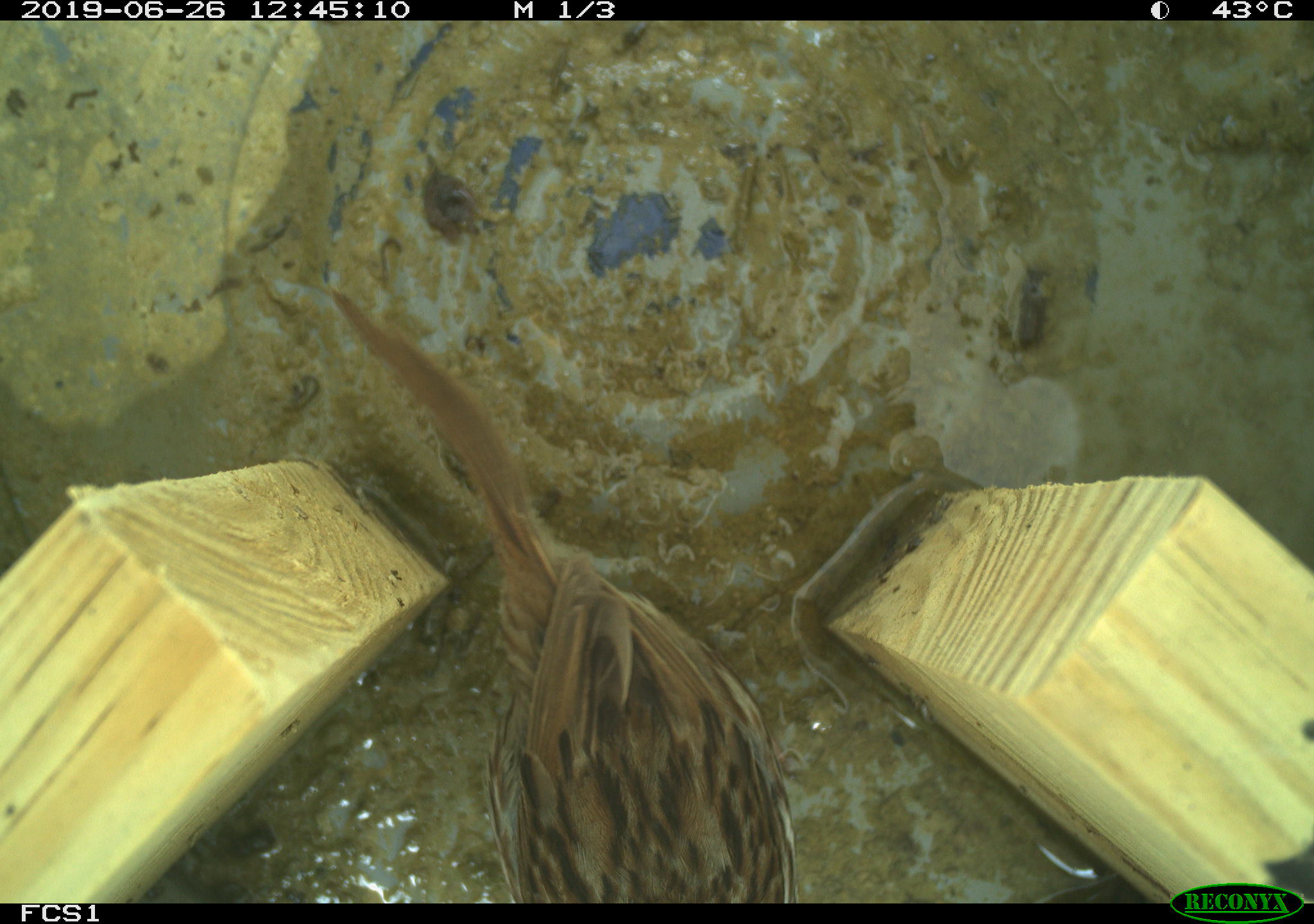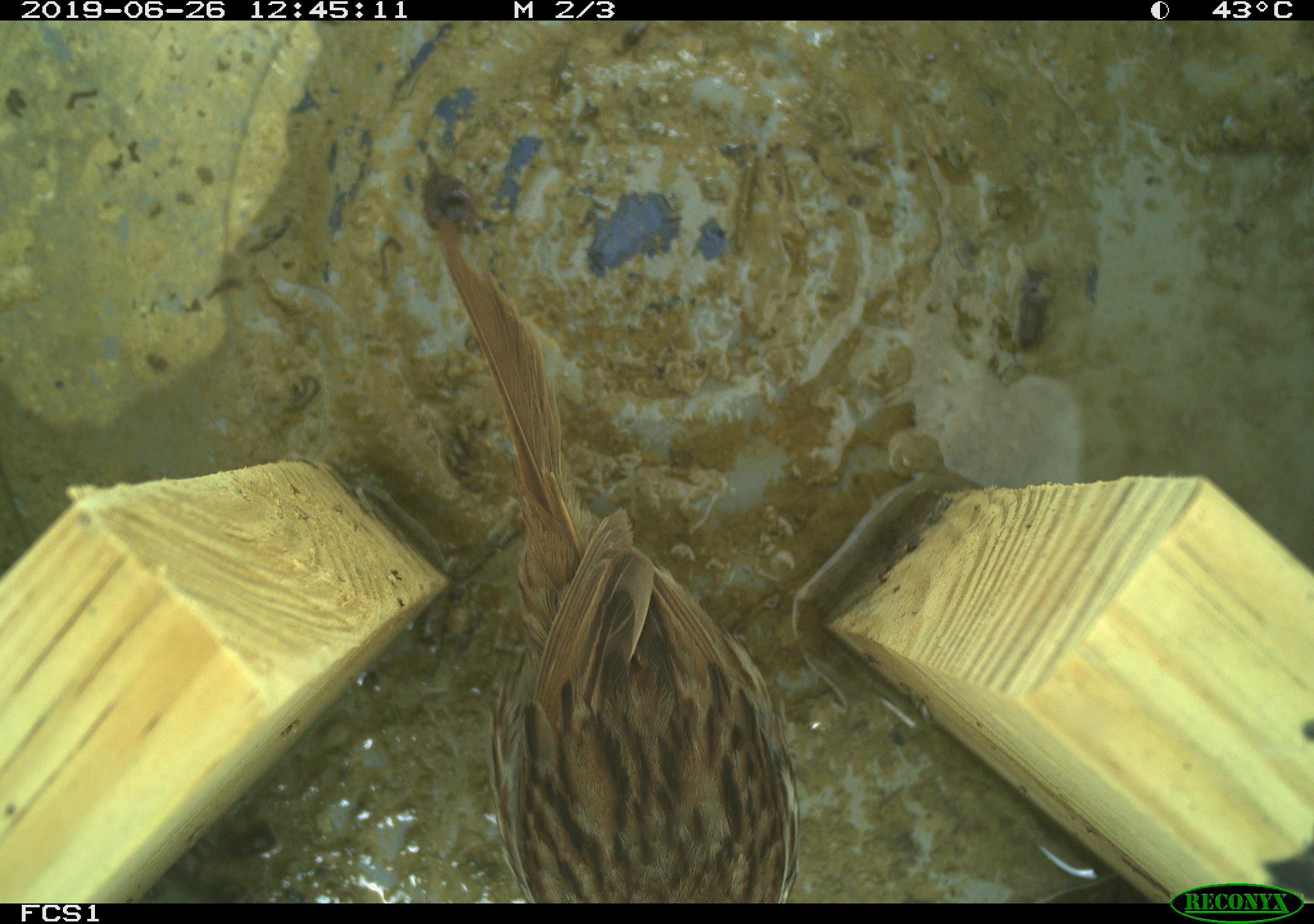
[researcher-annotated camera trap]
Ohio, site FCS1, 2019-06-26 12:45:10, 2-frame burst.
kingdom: Animalia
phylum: Chordata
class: Aves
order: Passeriformes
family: Passerellidae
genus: Melospiza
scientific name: Melospiza melodia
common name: song sparrow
Song sparrow (Melospiza melodia).